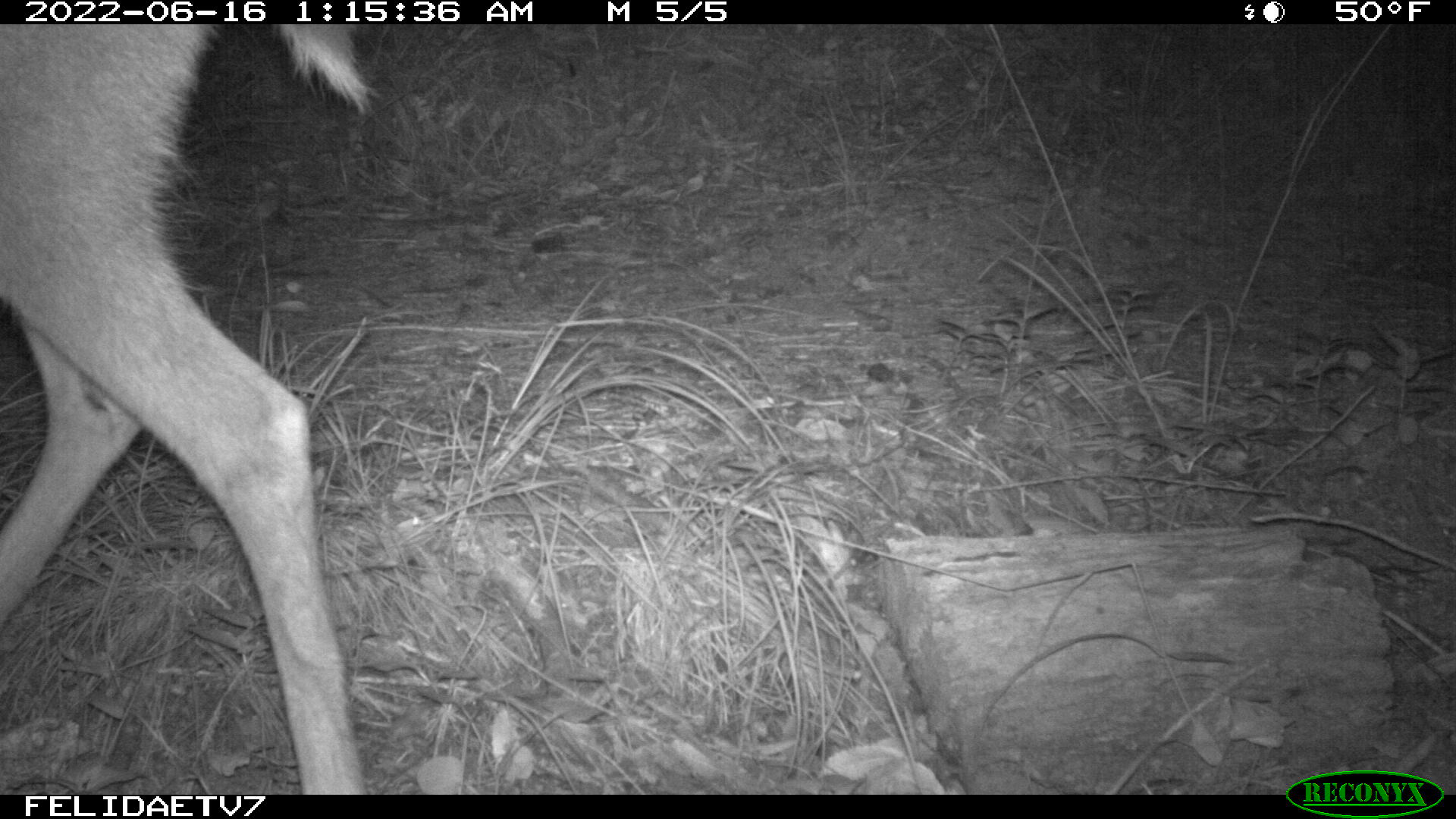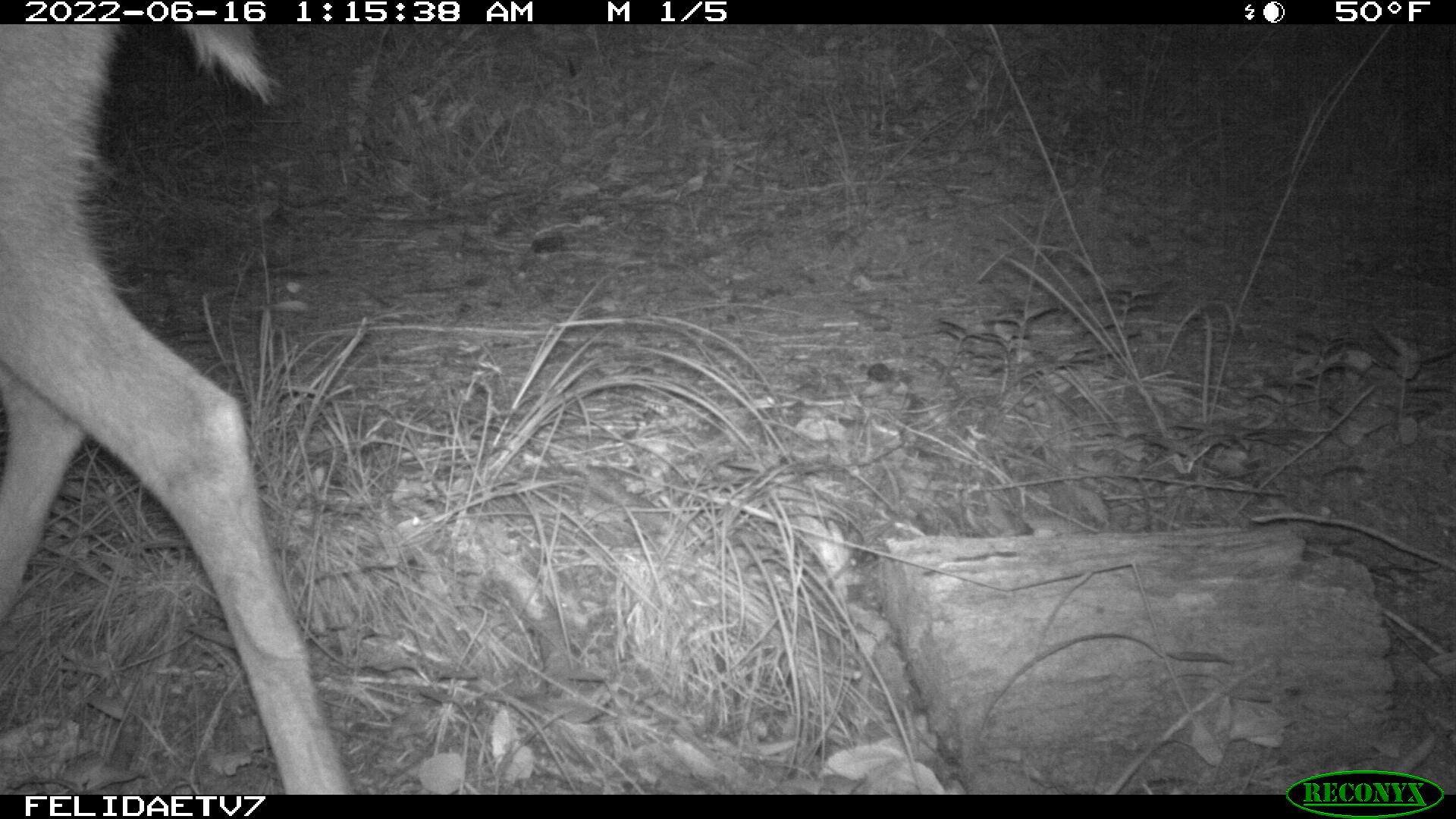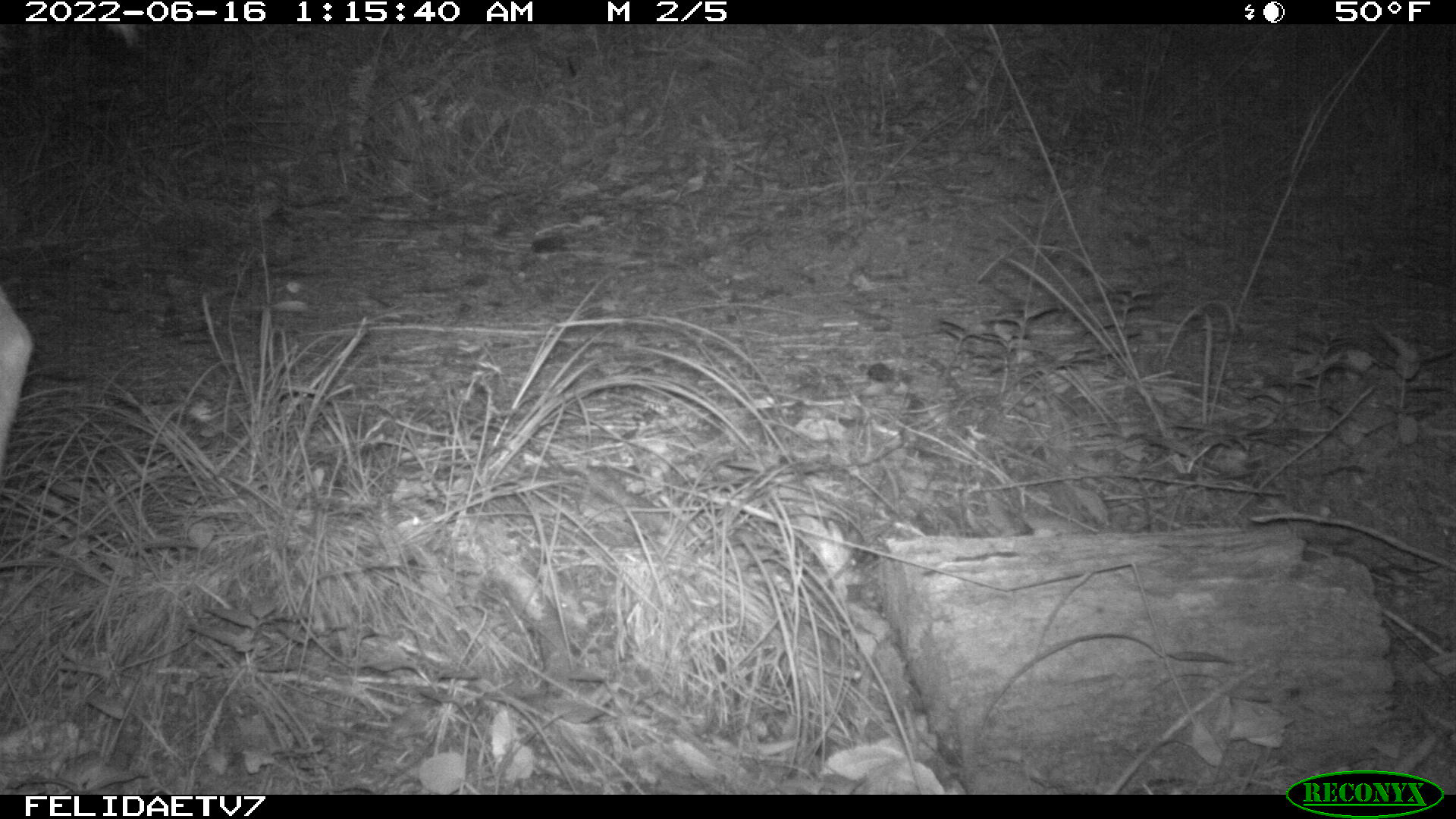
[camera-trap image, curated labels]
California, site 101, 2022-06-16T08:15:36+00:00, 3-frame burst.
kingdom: Animalia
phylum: Chordata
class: Mammalia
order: Artiodactyla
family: Cervidae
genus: Odocoileus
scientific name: Odocoileus hemionus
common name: mule deer